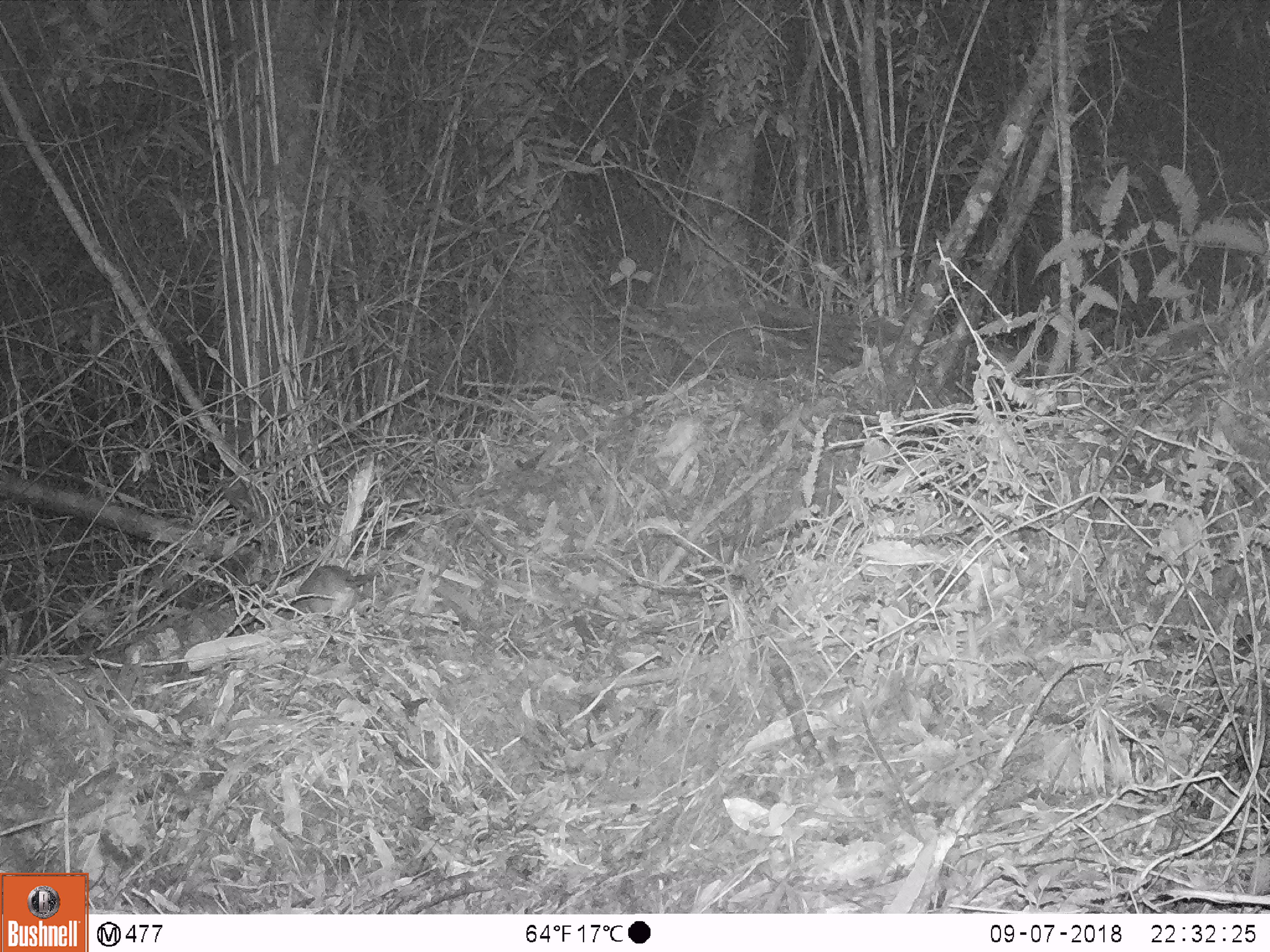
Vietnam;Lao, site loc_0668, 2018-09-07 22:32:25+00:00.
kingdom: Animalia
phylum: Chordata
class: Mammalia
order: Rodentia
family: Muridae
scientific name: Muridae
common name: old-world mice and rats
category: unidentified murid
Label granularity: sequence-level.